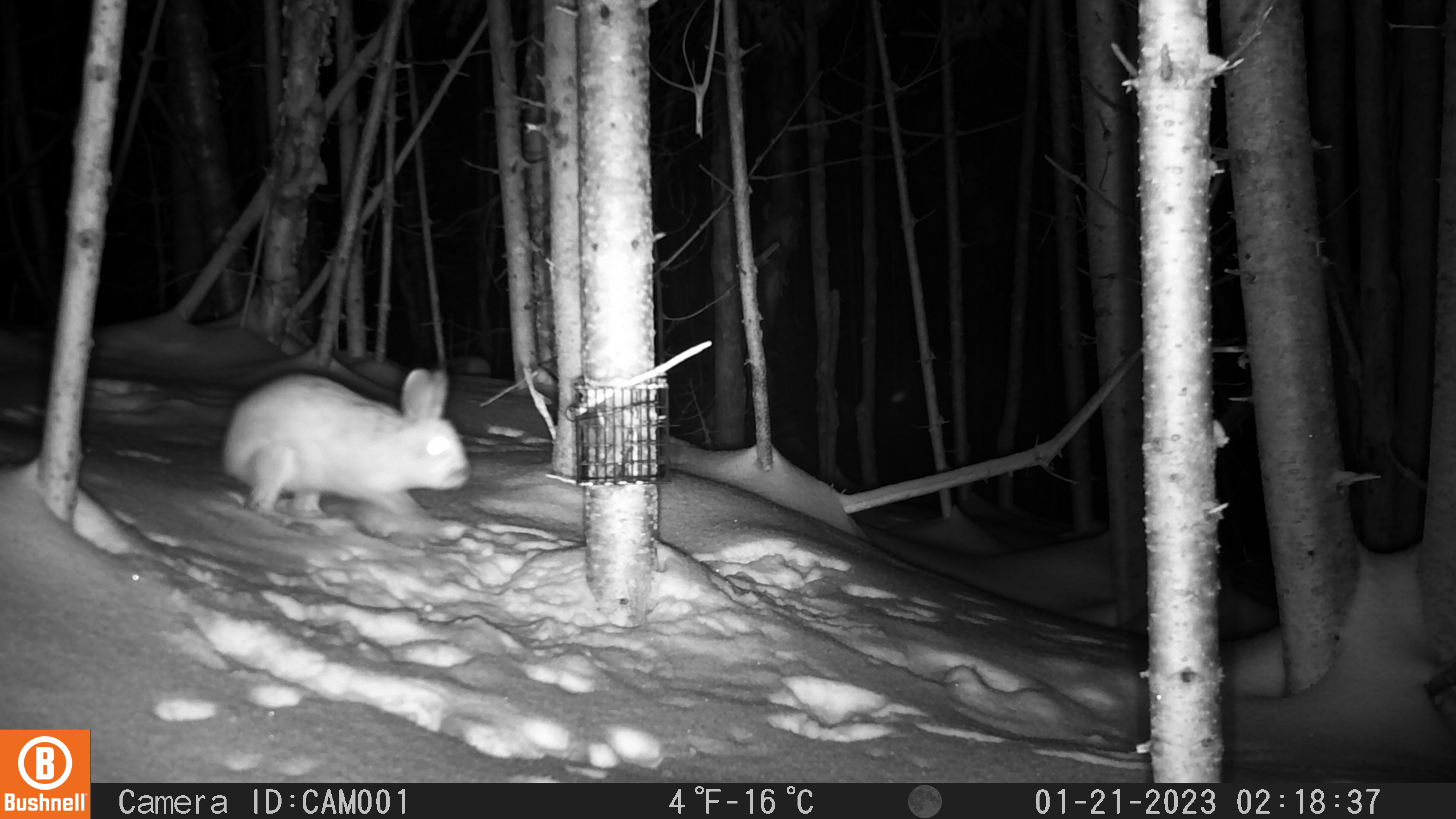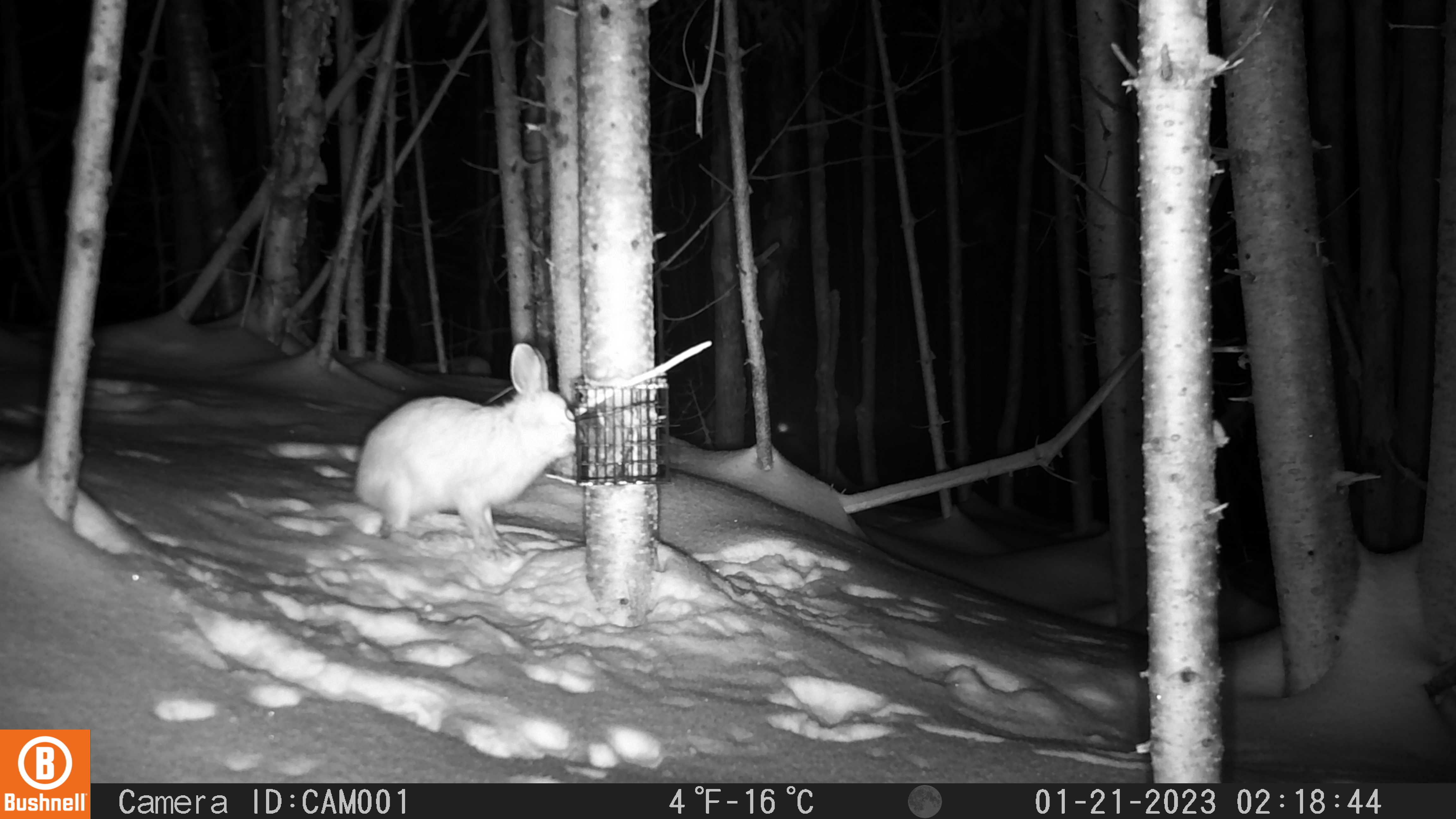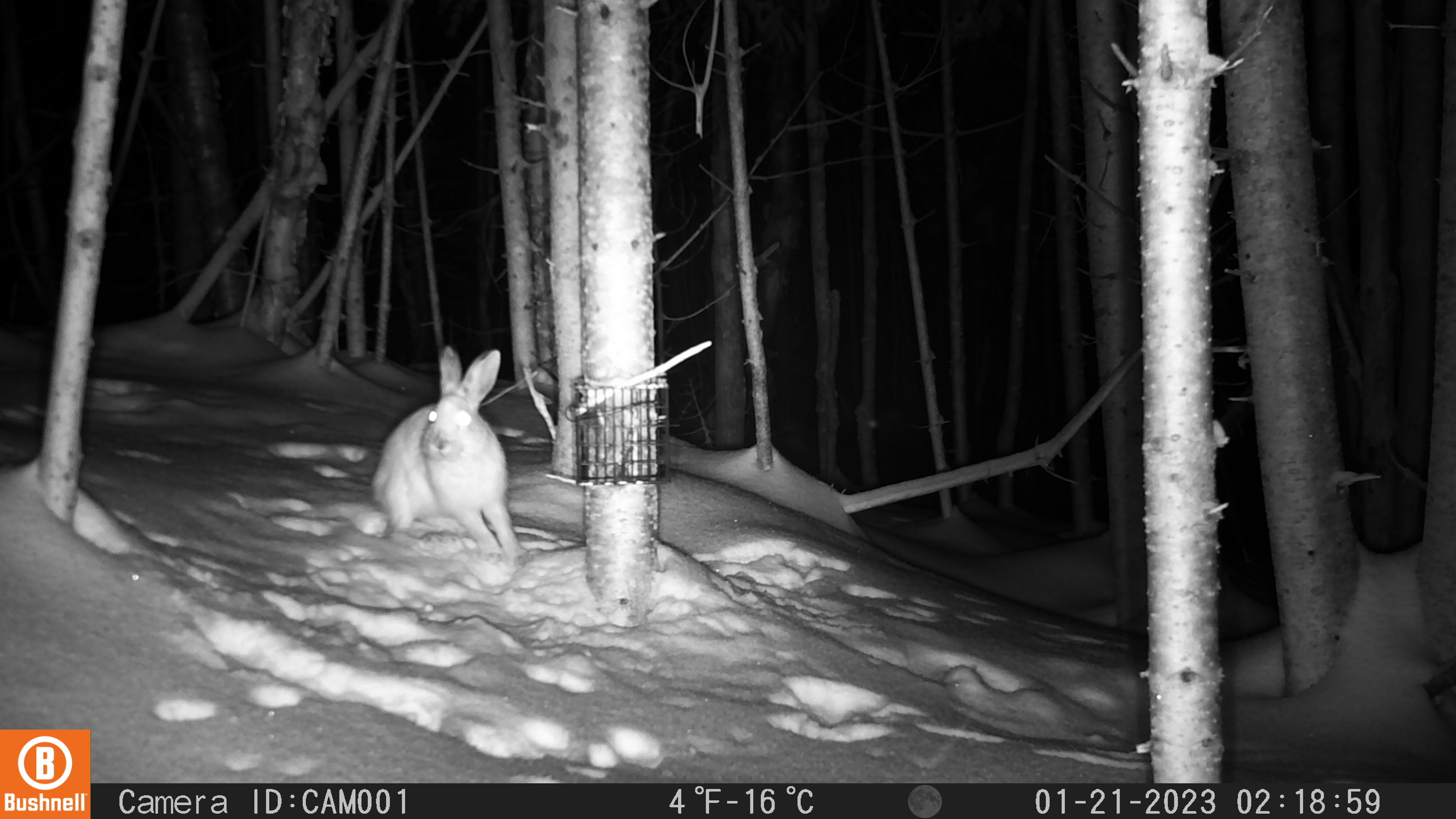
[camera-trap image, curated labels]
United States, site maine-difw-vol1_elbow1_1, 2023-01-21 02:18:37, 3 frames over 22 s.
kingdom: Animalia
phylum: Chordata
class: Mammalia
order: Lagomorpha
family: Leporidae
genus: Lepus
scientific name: Lepus americanus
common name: snowshoe hare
Snowshoe hare (Lepus americanus).